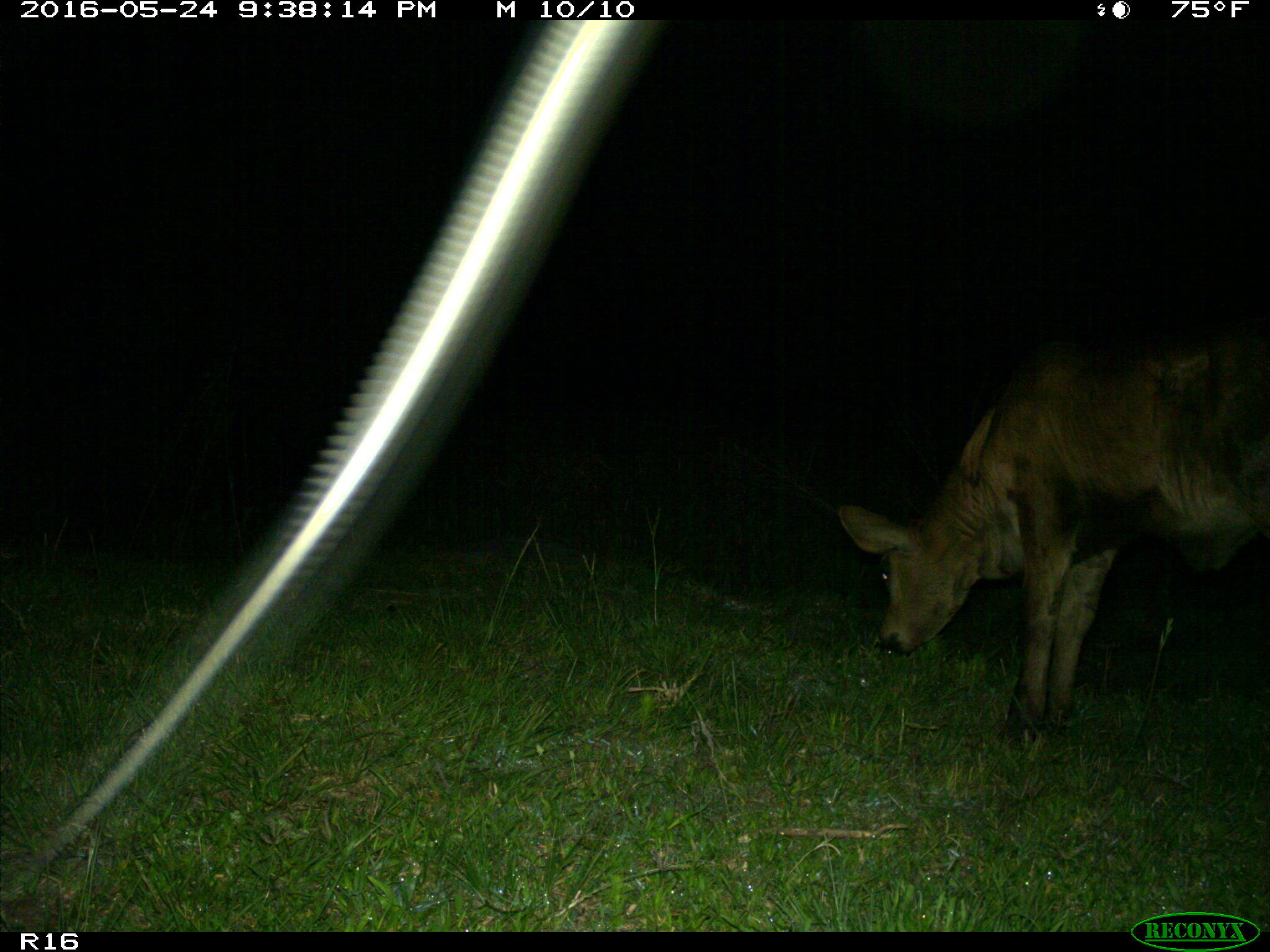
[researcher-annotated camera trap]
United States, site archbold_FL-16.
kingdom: Animalia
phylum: Chordata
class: Mammalia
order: Artiodactyla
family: Bovidae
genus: Bos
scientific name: Bos taurus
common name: domestic cow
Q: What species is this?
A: Bos taurus (domestic cow).